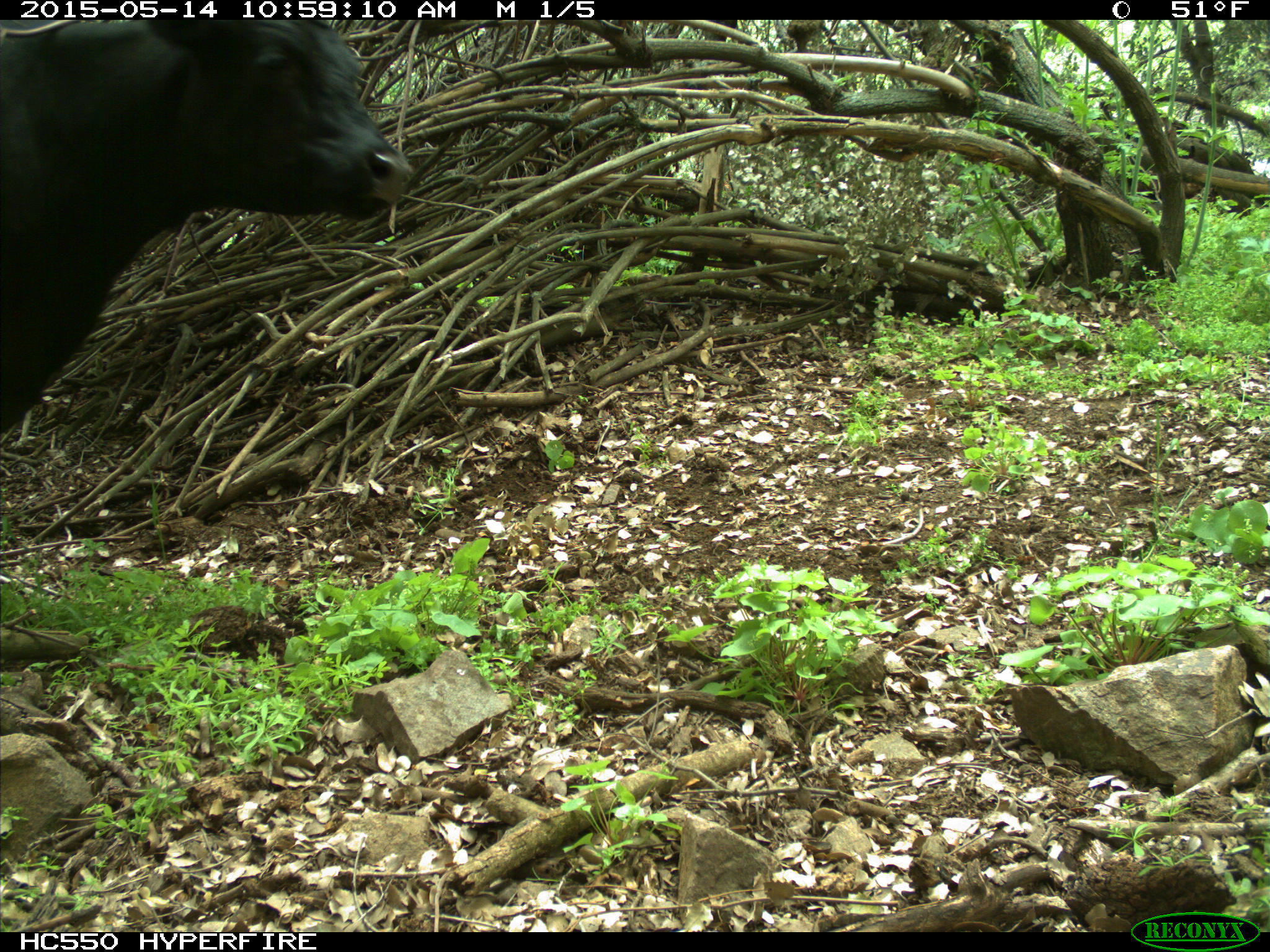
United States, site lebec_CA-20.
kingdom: Animalia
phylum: Chordata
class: Mammalia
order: Artiodactyla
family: Bovidae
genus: Bos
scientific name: Bos taurus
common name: domestic cow